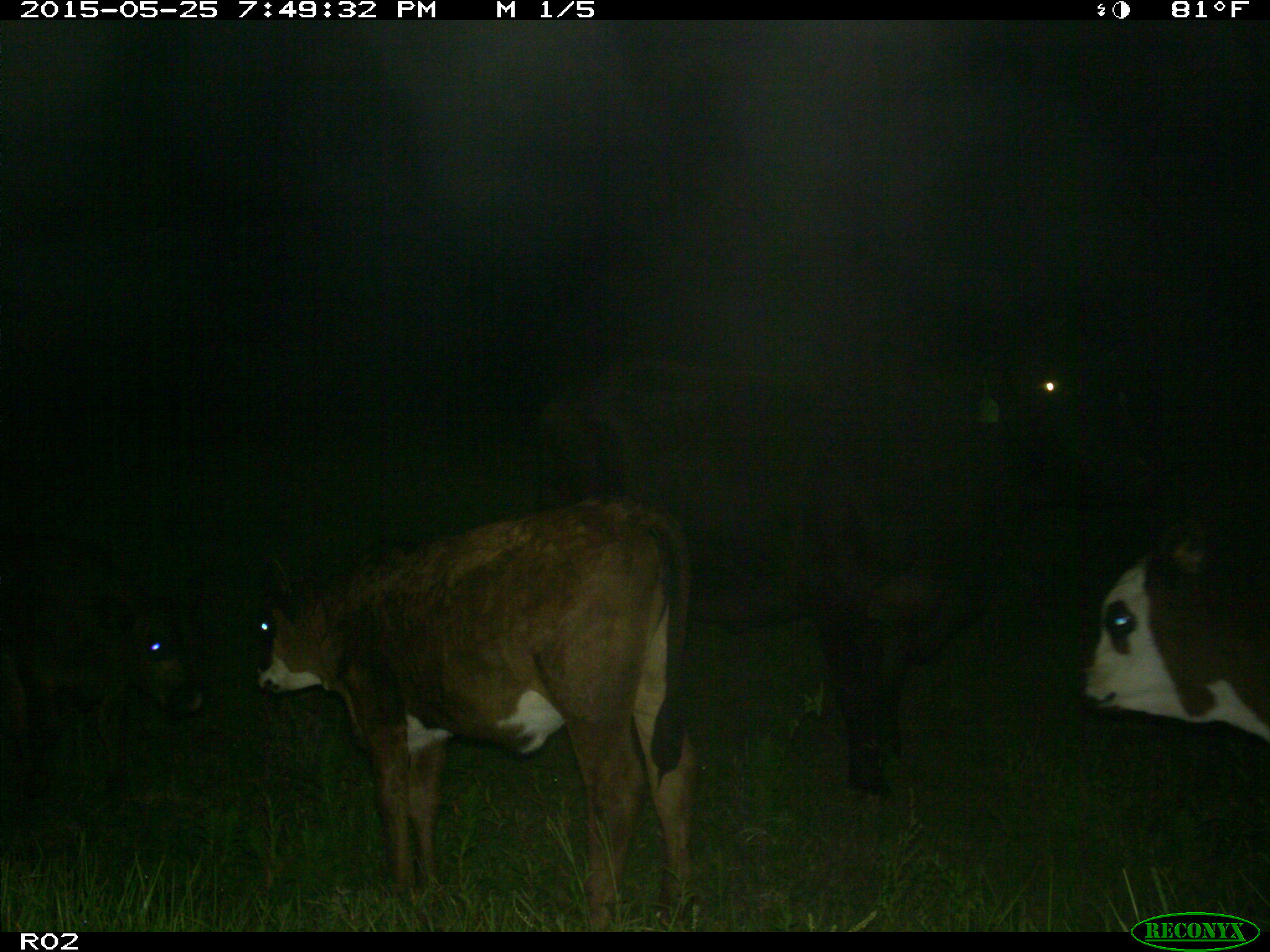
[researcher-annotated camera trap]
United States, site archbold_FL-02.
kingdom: Animalia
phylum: Chordata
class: Mammalia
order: Artiodactyla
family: Bovidae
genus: Bos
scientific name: Bos taurus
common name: domestic cow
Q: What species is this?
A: Bos taurus (domestic cow).